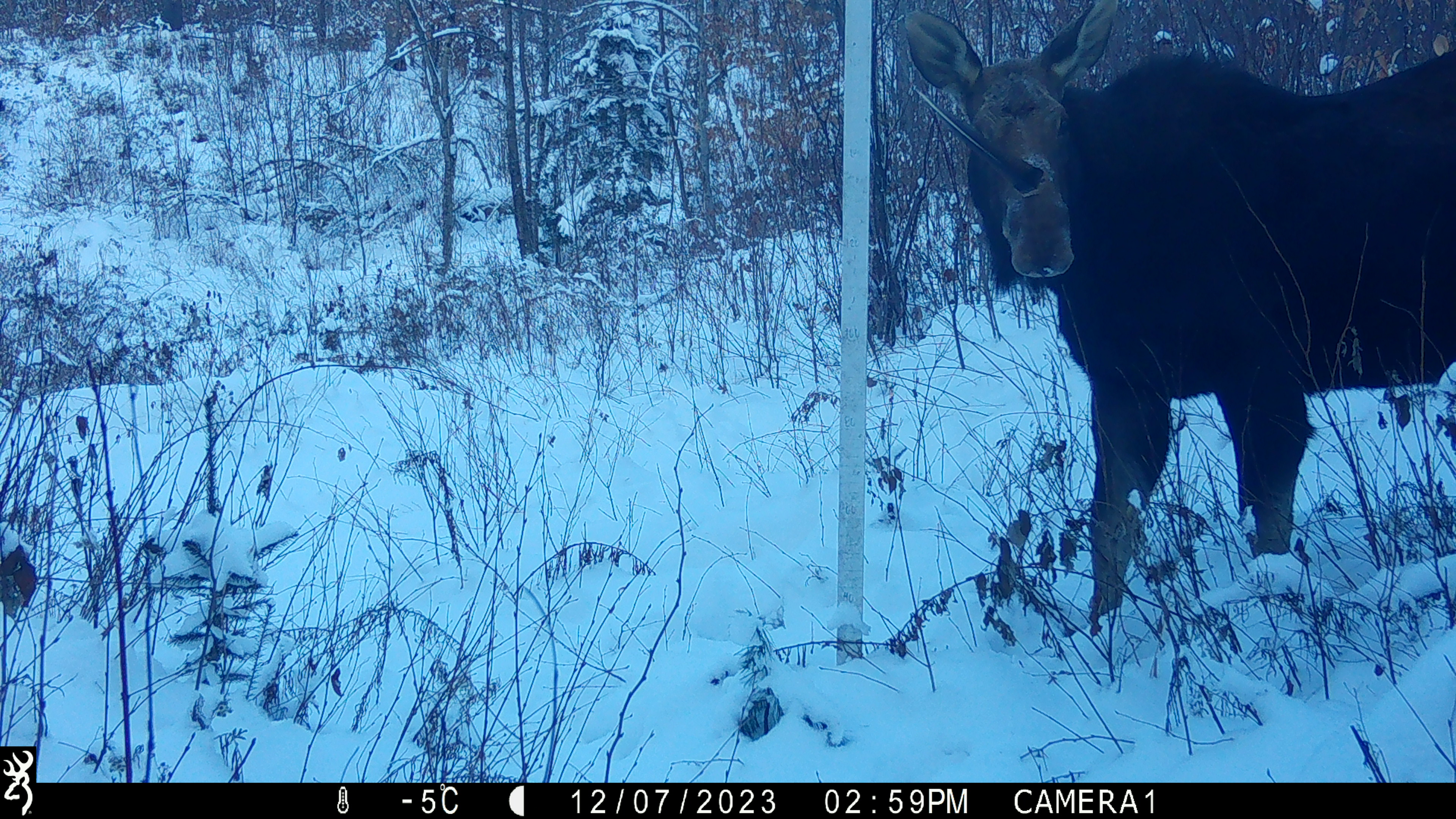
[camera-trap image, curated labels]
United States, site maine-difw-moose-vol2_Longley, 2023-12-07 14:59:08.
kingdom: Animalia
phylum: Chordata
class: Mammalia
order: Artiodactyla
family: Cervidae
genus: Alces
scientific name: Alces alces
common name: moose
Moose (Alces alces).